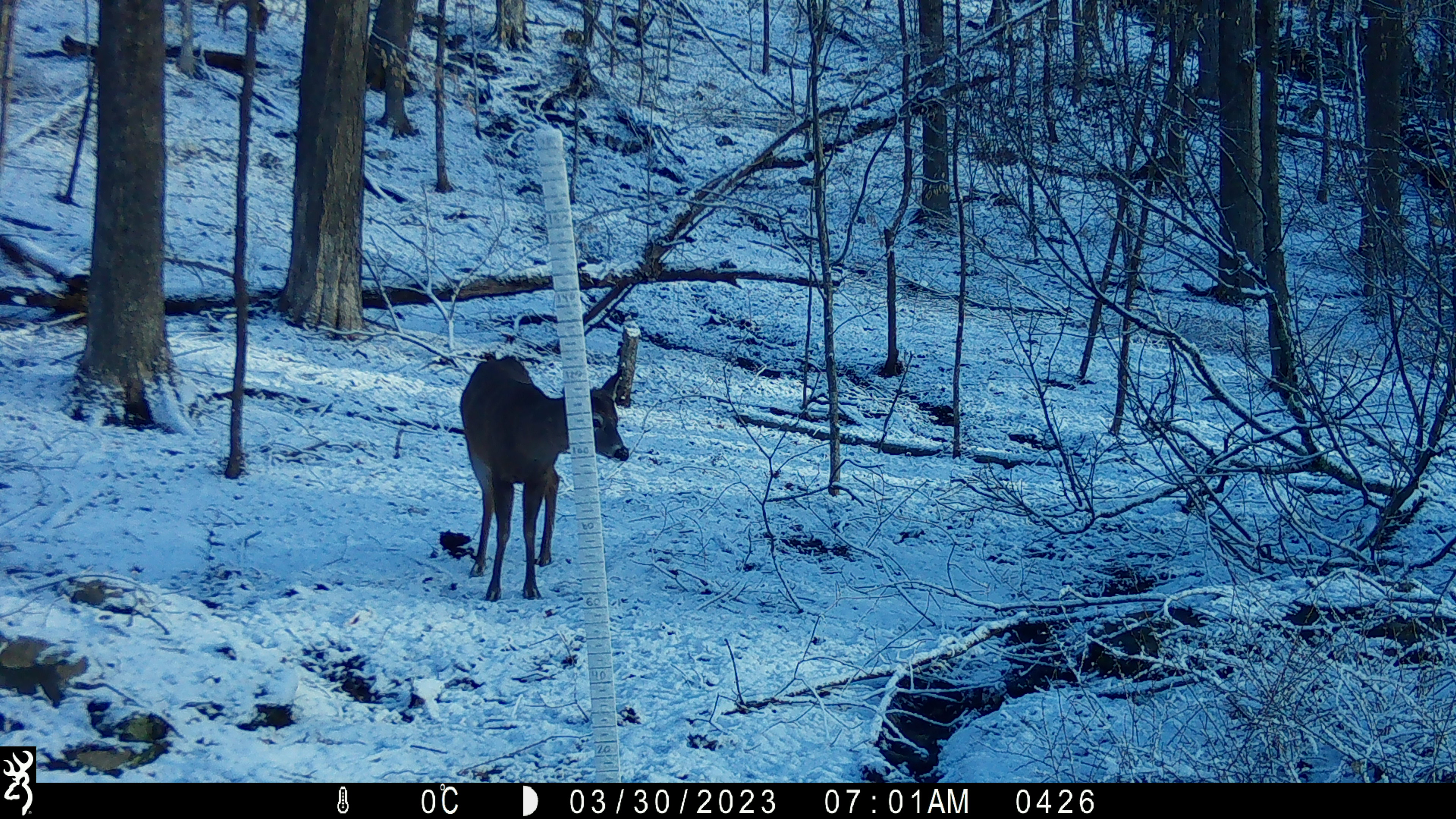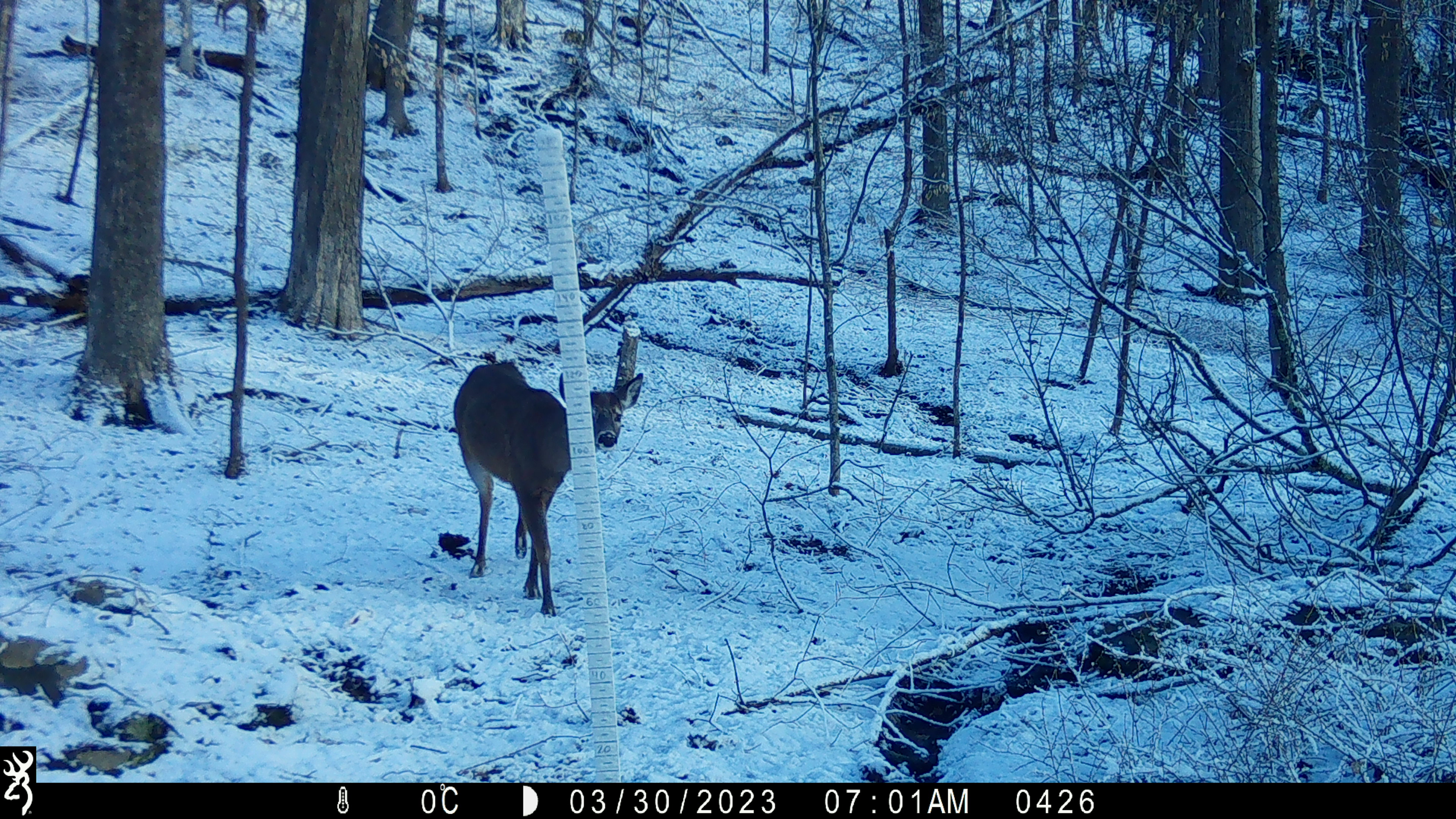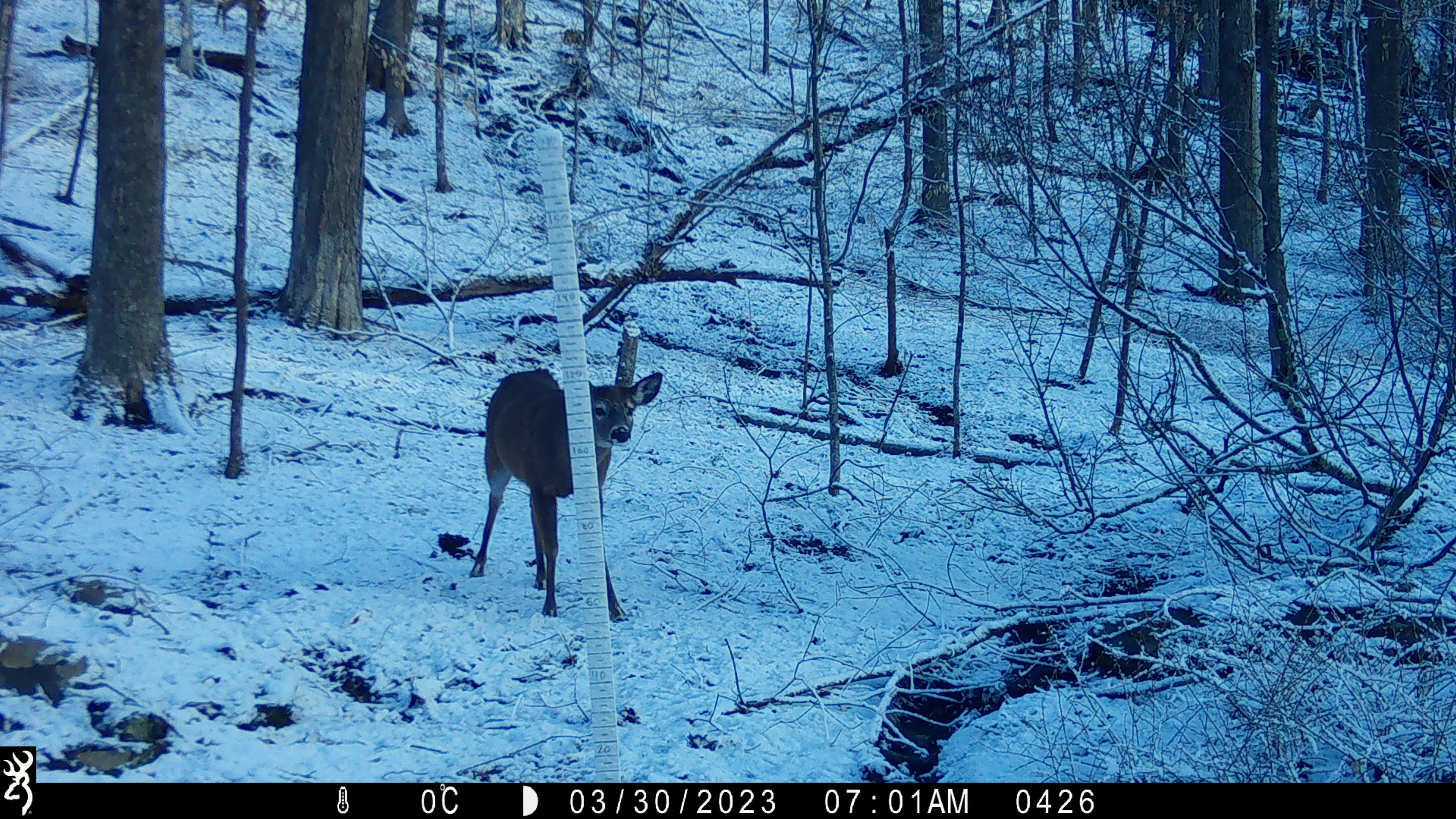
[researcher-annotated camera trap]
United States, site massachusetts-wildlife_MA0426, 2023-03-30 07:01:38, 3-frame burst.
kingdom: Animalia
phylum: Chordata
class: Mammalia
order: Artiodactyla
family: Cervidae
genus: Odocoileus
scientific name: Odocoileus virginianus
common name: white-tailed deer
White-tailed deer (Odocoileus virginianus).